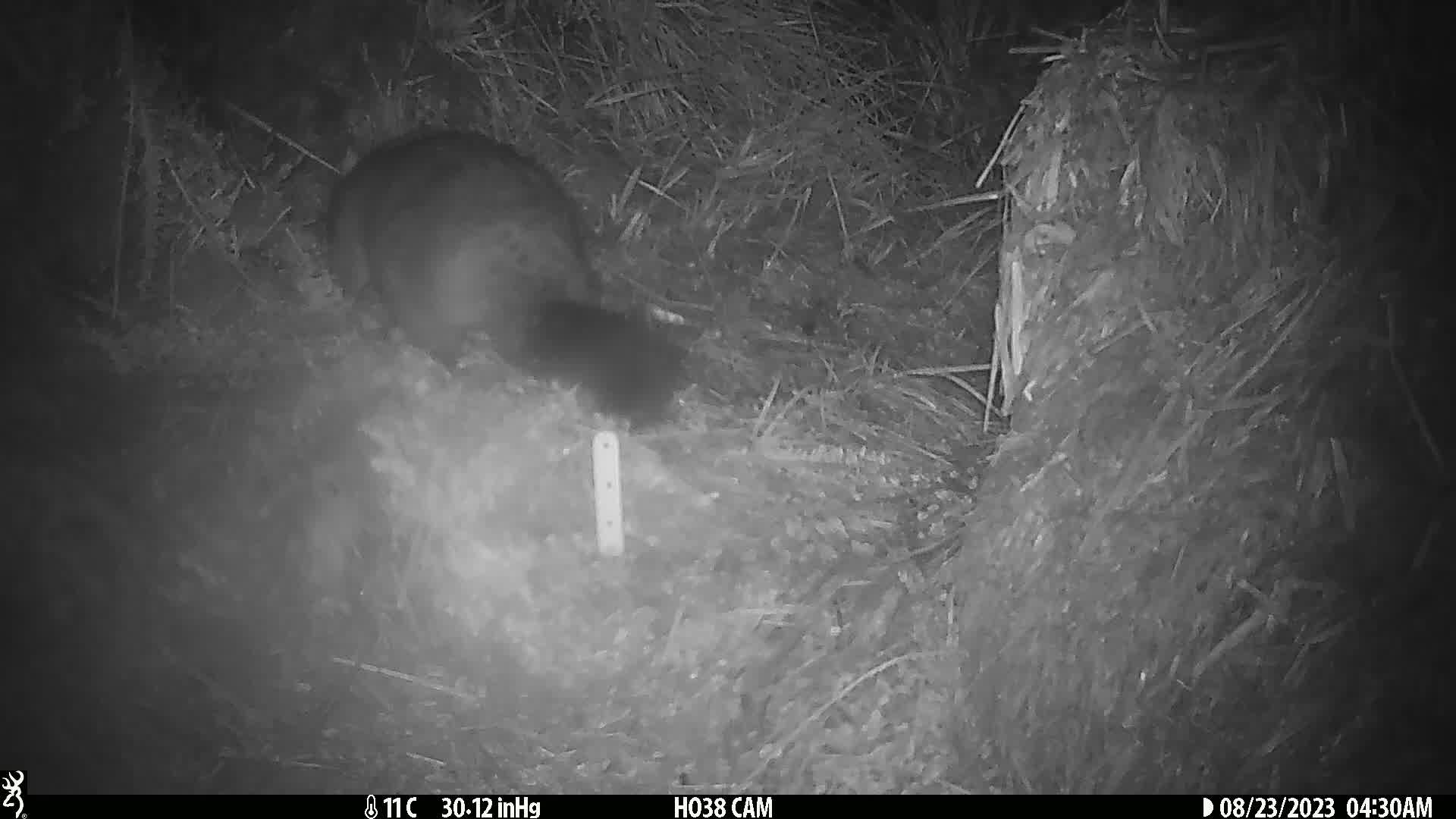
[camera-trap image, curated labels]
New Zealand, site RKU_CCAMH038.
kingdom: Animalia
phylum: Chordata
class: Mammalia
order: Diprotodontia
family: Phalangeridae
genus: Trichosurus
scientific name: Trichosurus vulpecula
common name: common brushtail possum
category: possum